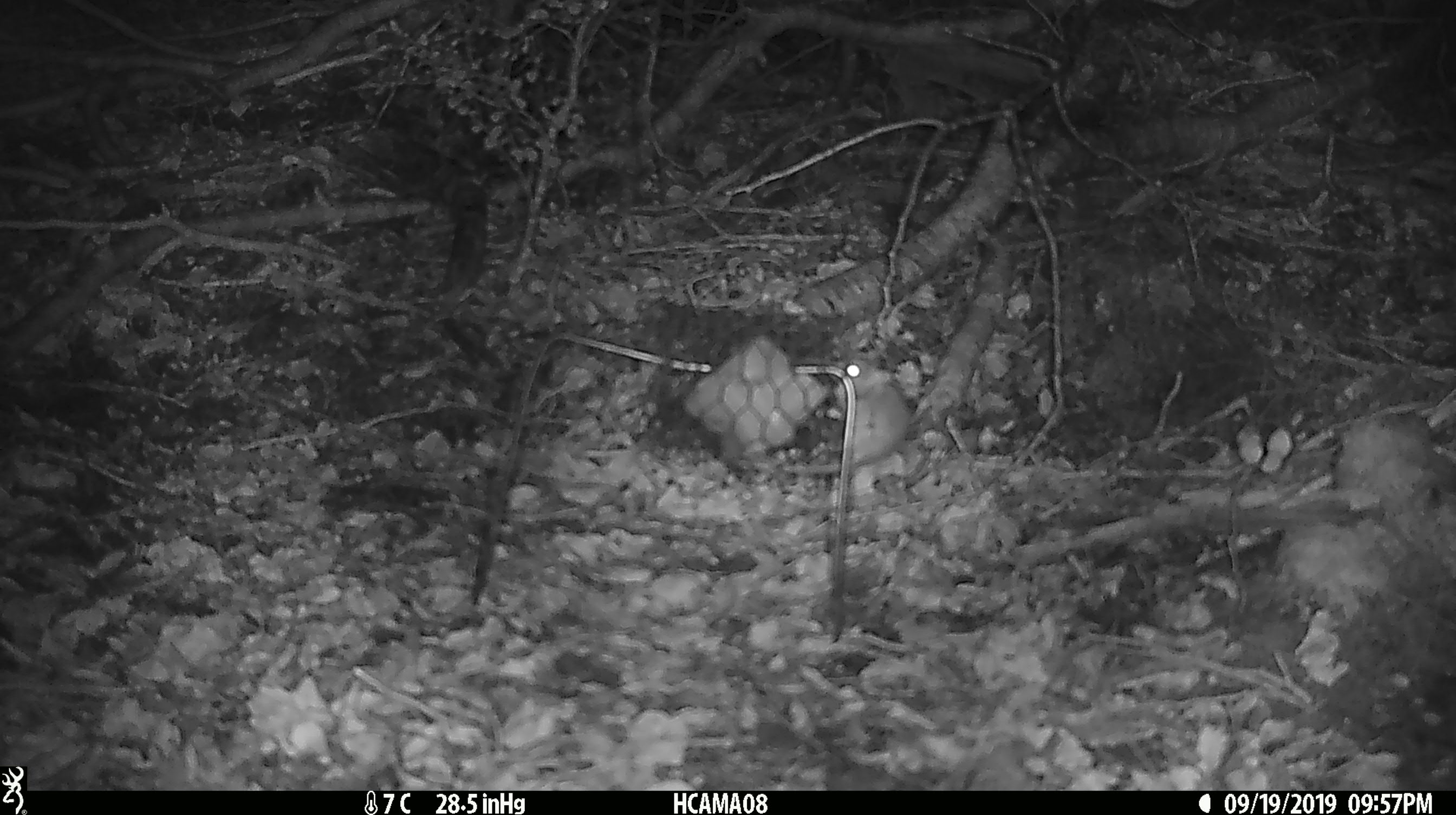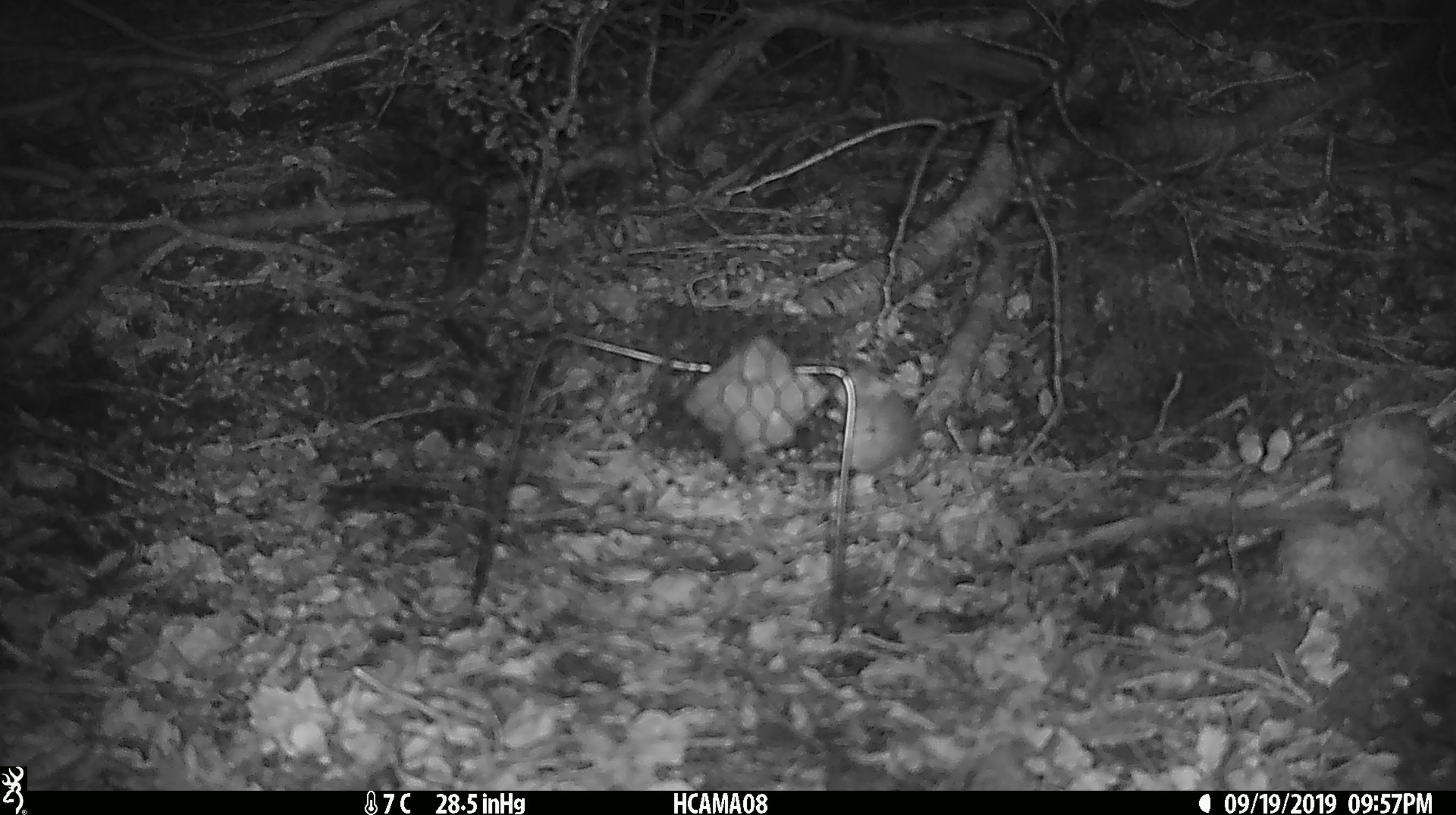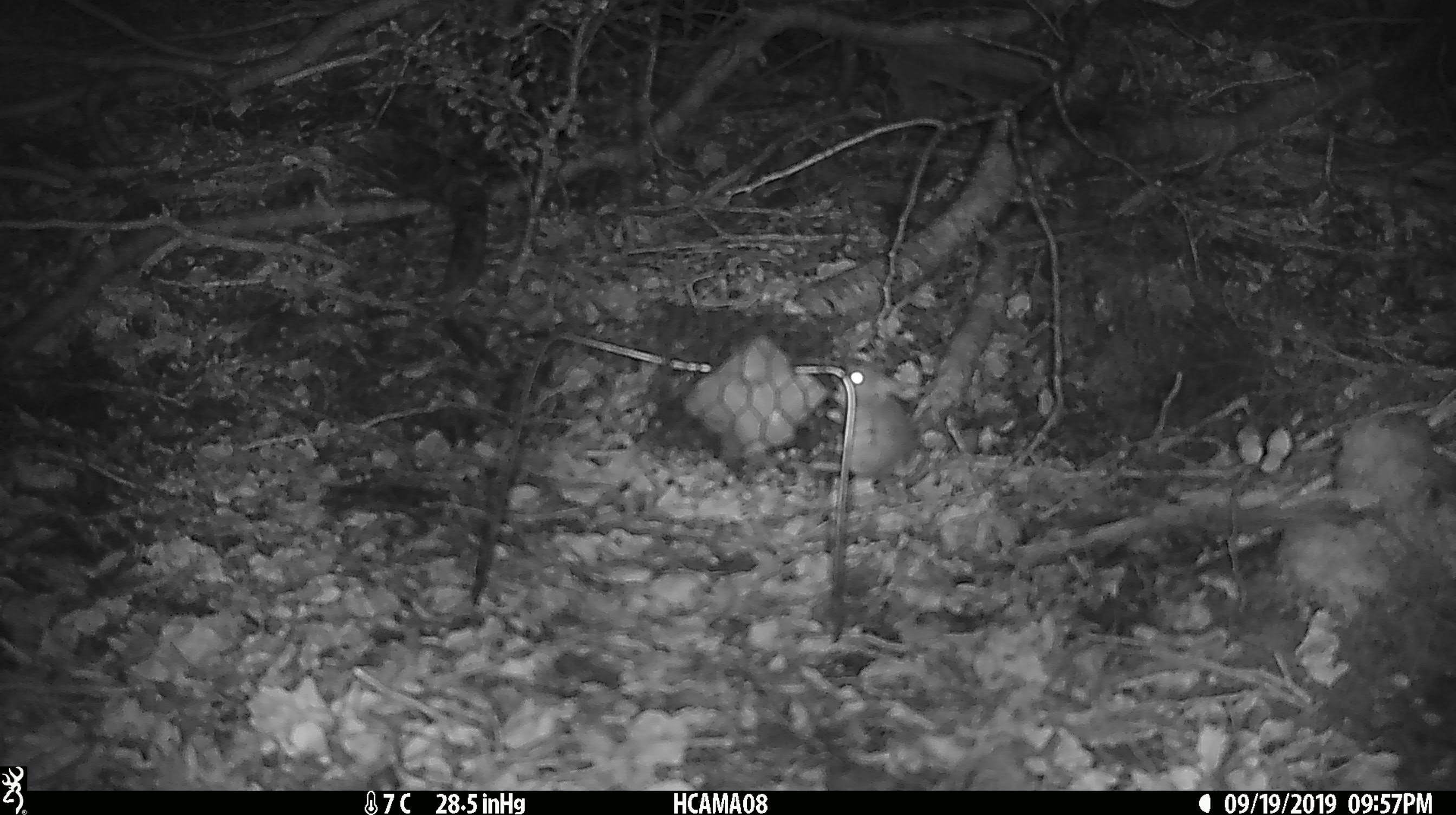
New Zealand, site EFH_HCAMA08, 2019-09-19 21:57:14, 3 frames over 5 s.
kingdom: Animalia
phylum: Chordata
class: Mammalia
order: Rodentia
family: Muridae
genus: Mus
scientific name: Mus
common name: mouse